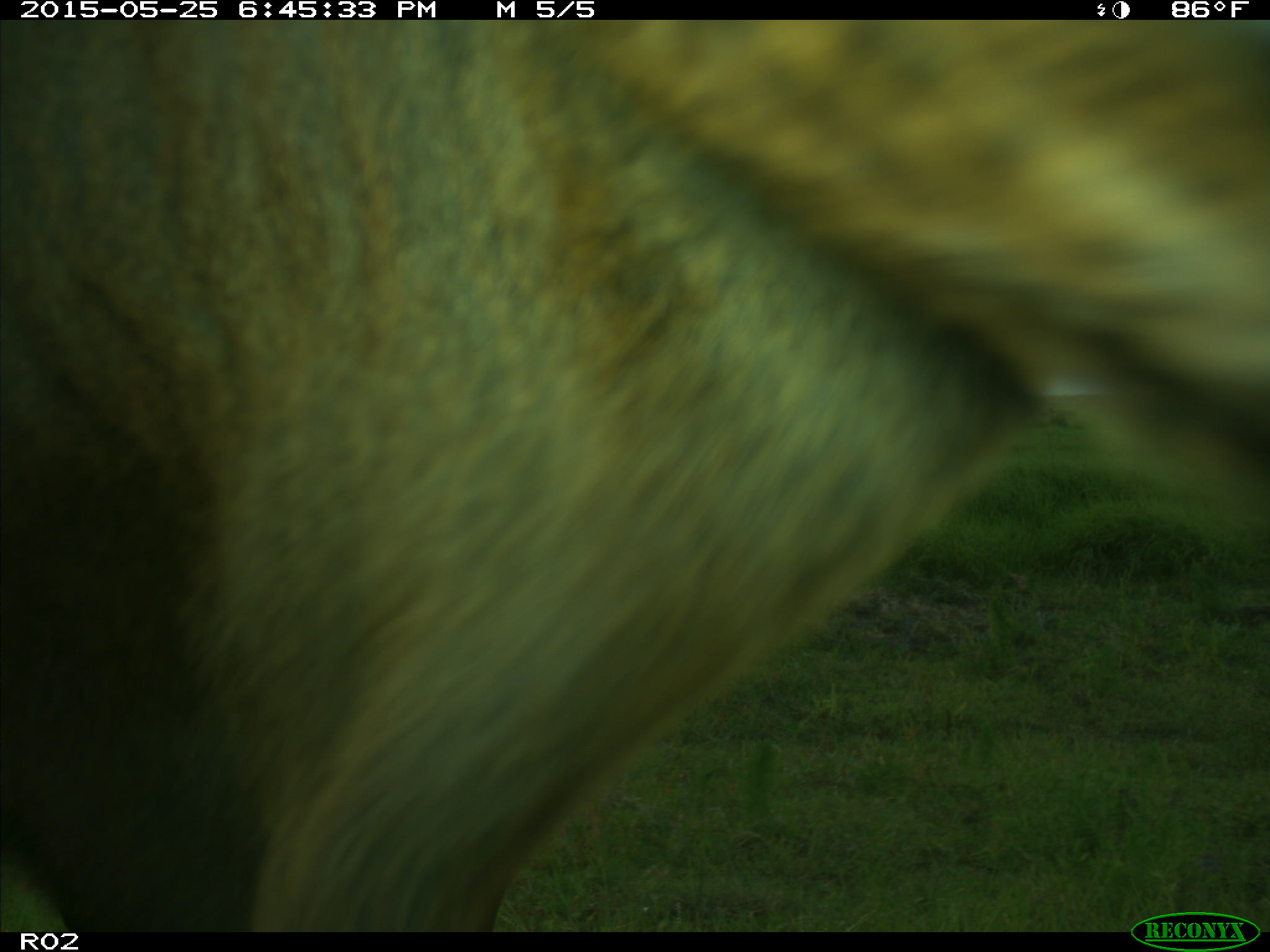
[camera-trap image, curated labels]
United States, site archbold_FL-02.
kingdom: Animalia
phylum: Chordata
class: Mammalia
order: Artiodactyla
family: Bovidae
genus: Bos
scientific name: Bos taurus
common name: domestic cow